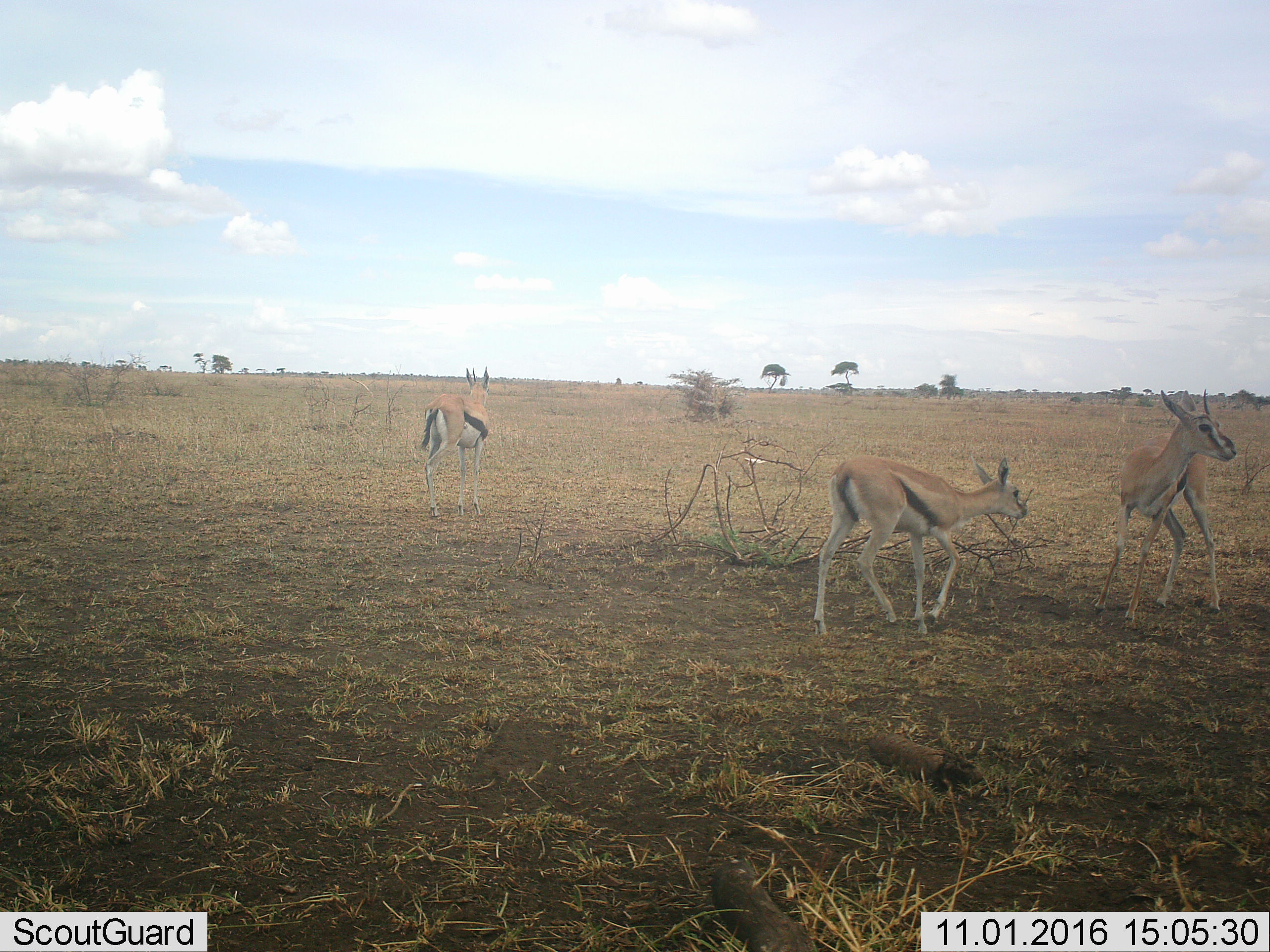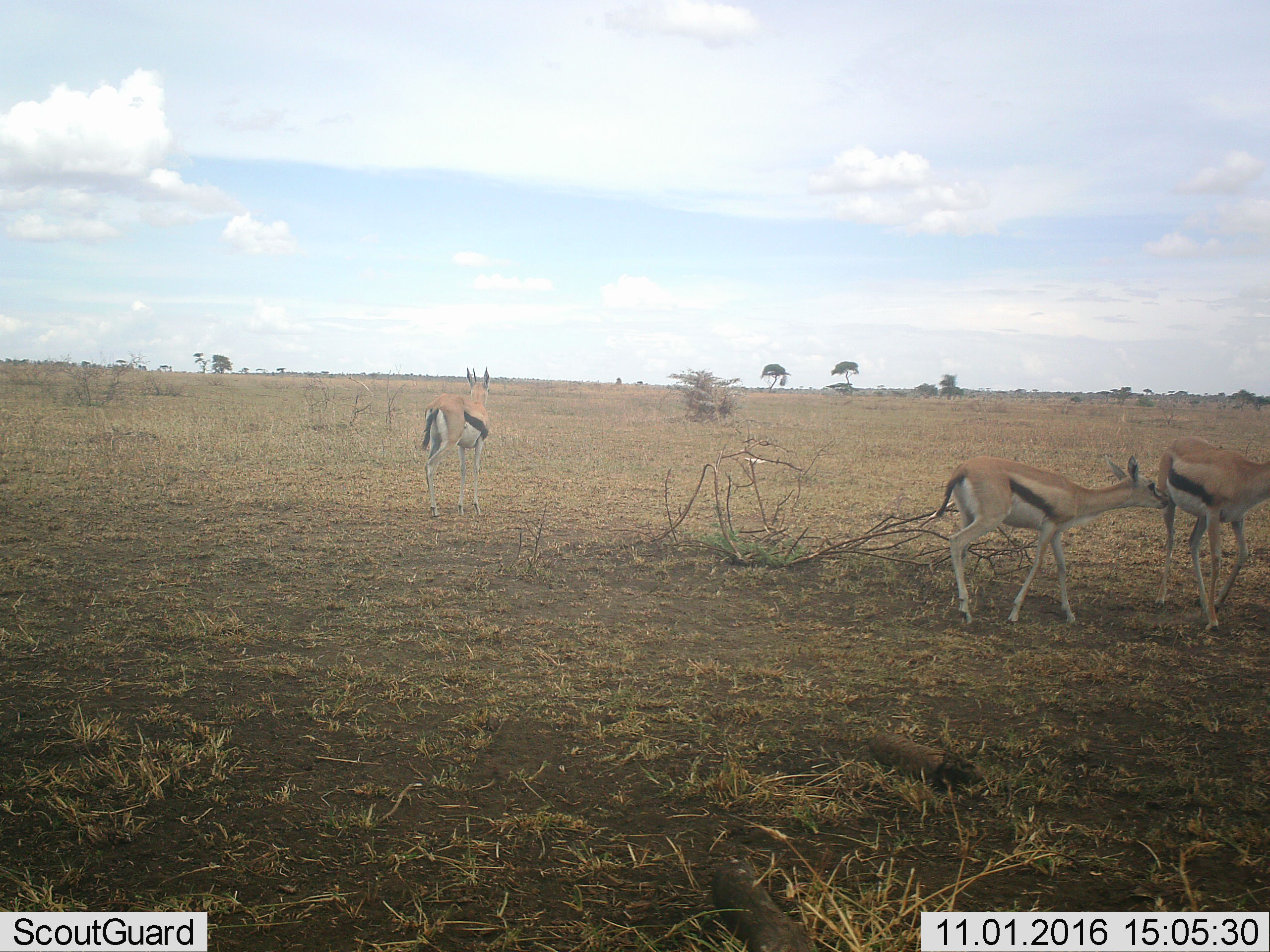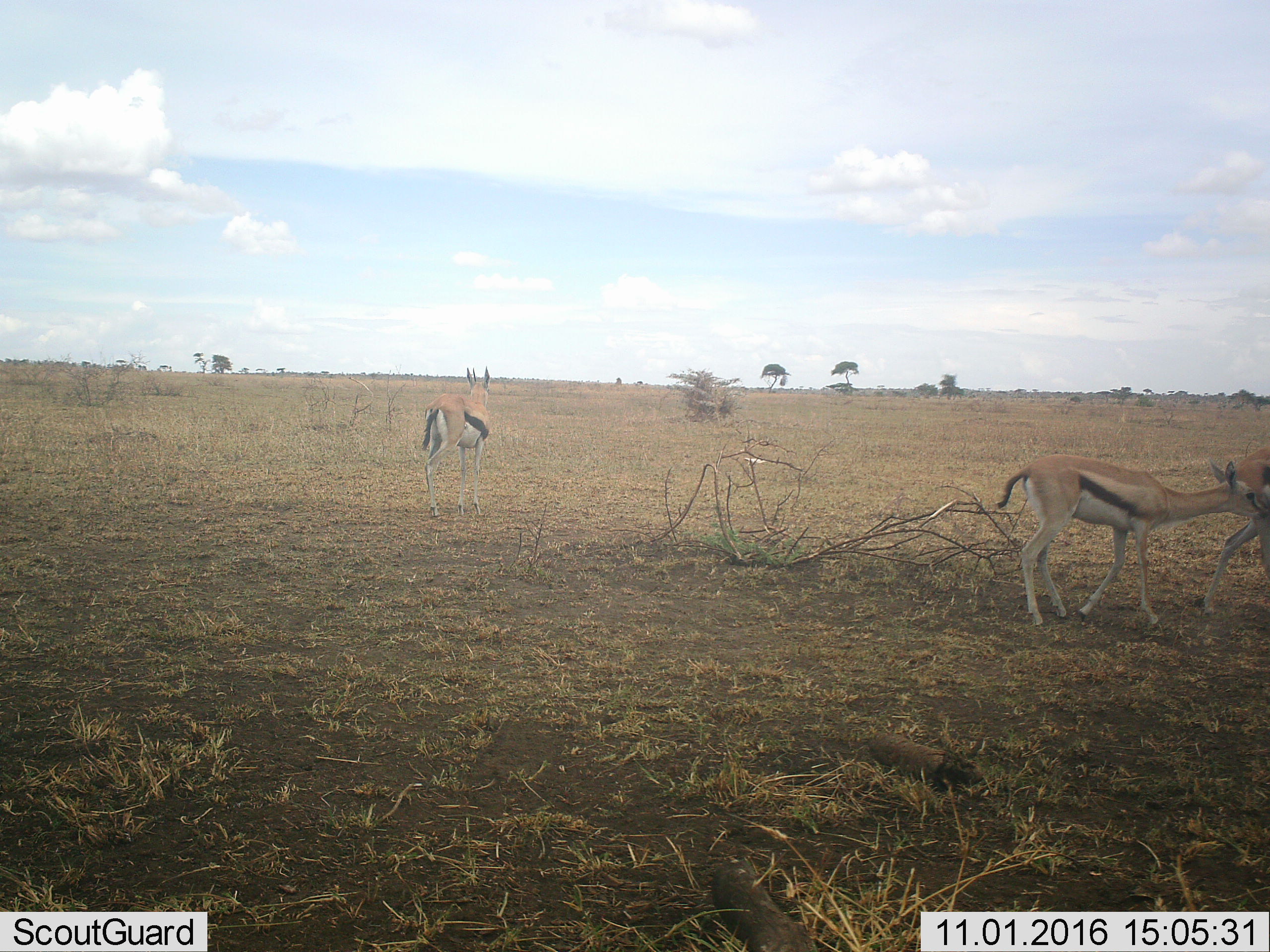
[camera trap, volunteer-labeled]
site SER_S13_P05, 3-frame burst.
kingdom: Animalia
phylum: Chordata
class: Mammalia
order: Artiodactyla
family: Bovidae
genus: Eudorcas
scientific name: Eudorcas thomsonii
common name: thomson's gazelle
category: gazellethomsons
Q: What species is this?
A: Gazellethomsons (thomson's gazelle) (Eudorcas thomsonii).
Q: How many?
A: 3.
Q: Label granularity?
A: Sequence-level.